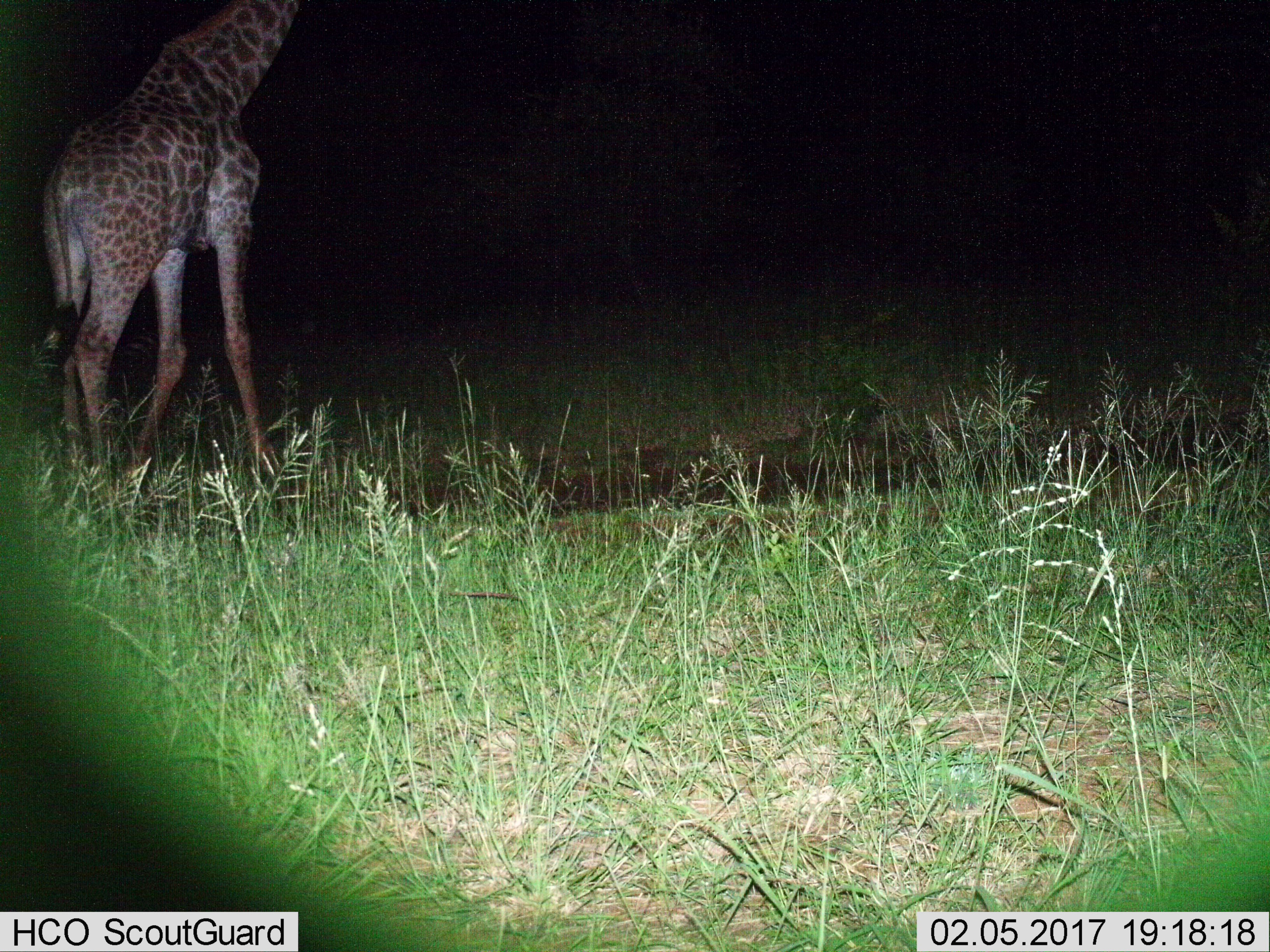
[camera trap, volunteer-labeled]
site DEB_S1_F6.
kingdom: Animalia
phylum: Chordata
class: Mammalia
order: Artiodactyla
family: Giraffidae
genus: Giraffa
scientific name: Giraffa camelopardalis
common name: giraffe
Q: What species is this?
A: Giraffe (Giraffa camelopardalis).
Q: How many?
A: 1.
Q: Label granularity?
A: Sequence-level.